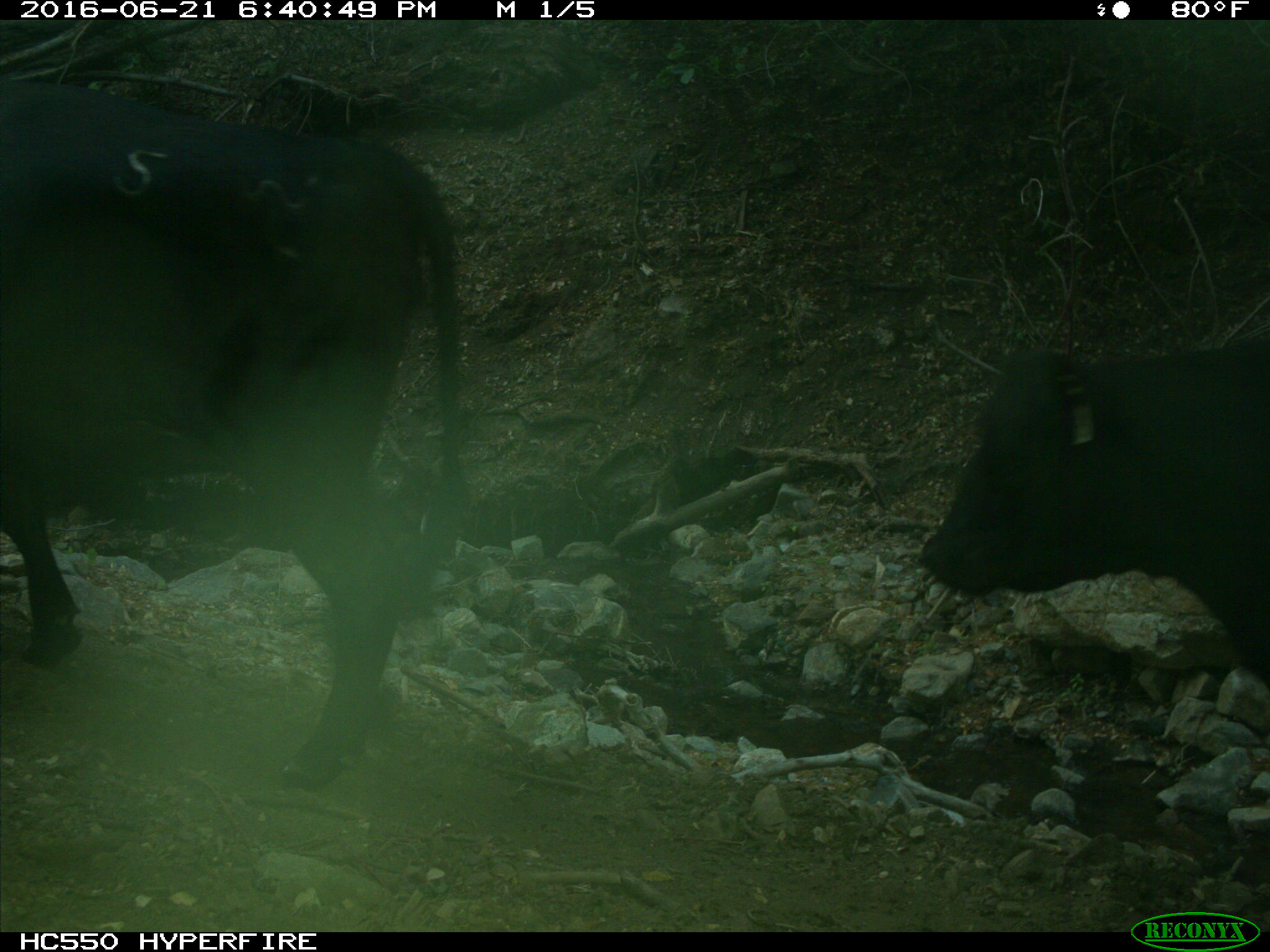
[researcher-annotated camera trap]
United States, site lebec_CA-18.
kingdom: Animalia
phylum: Chordata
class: Mammalia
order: Artiodactyla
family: Bovidae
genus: Bos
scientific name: Bos taurus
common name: domestic cow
Bos taurus (domestic cow).